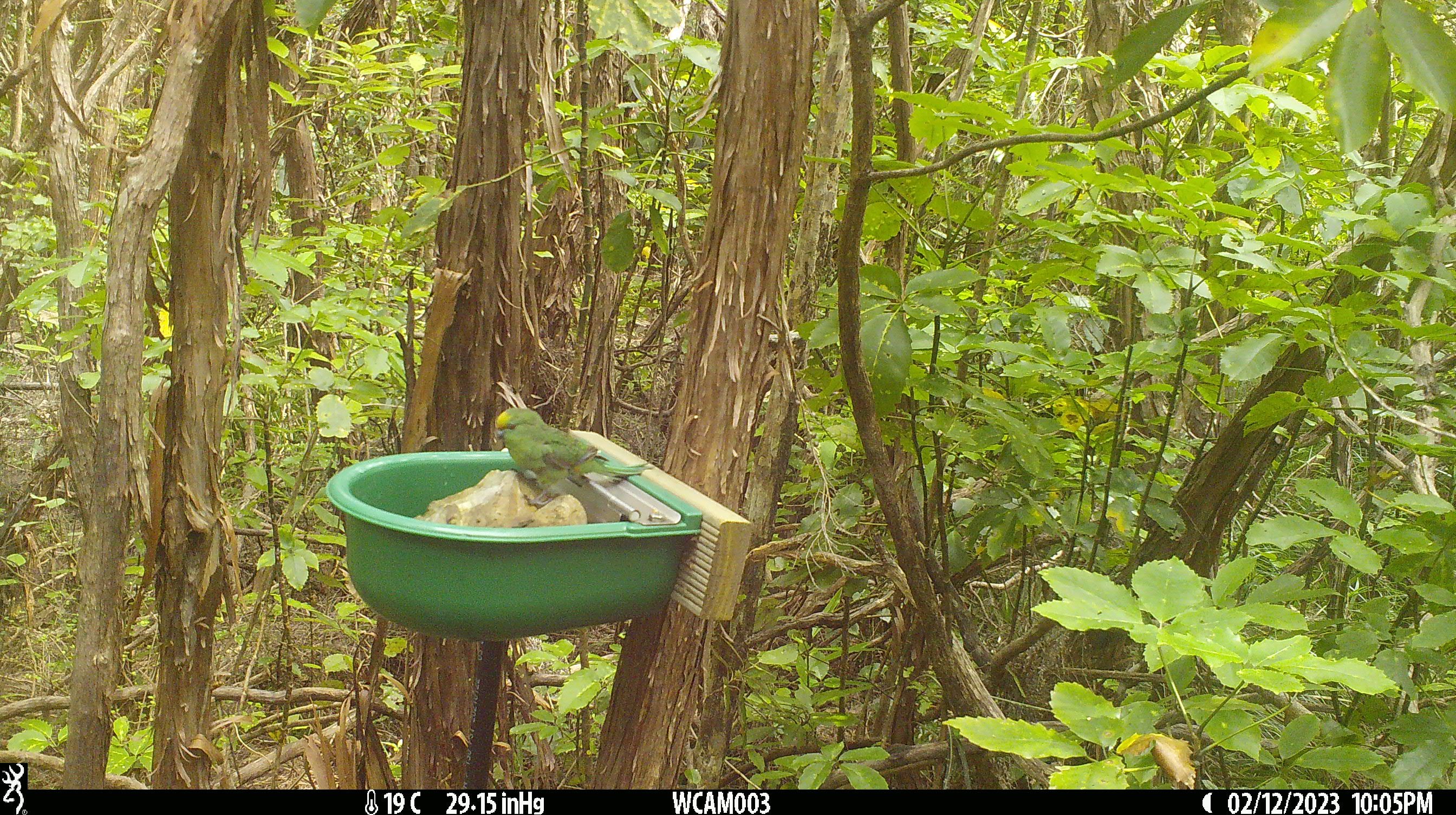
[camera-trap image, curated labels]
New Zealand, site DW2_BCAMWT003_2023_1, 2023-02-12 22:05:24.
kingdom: Animalia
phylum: Chordata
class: Aves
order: Psittaciformes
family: Psittaculidae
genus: Cyanoramphus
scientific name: Cyanoramphus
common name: parakeet